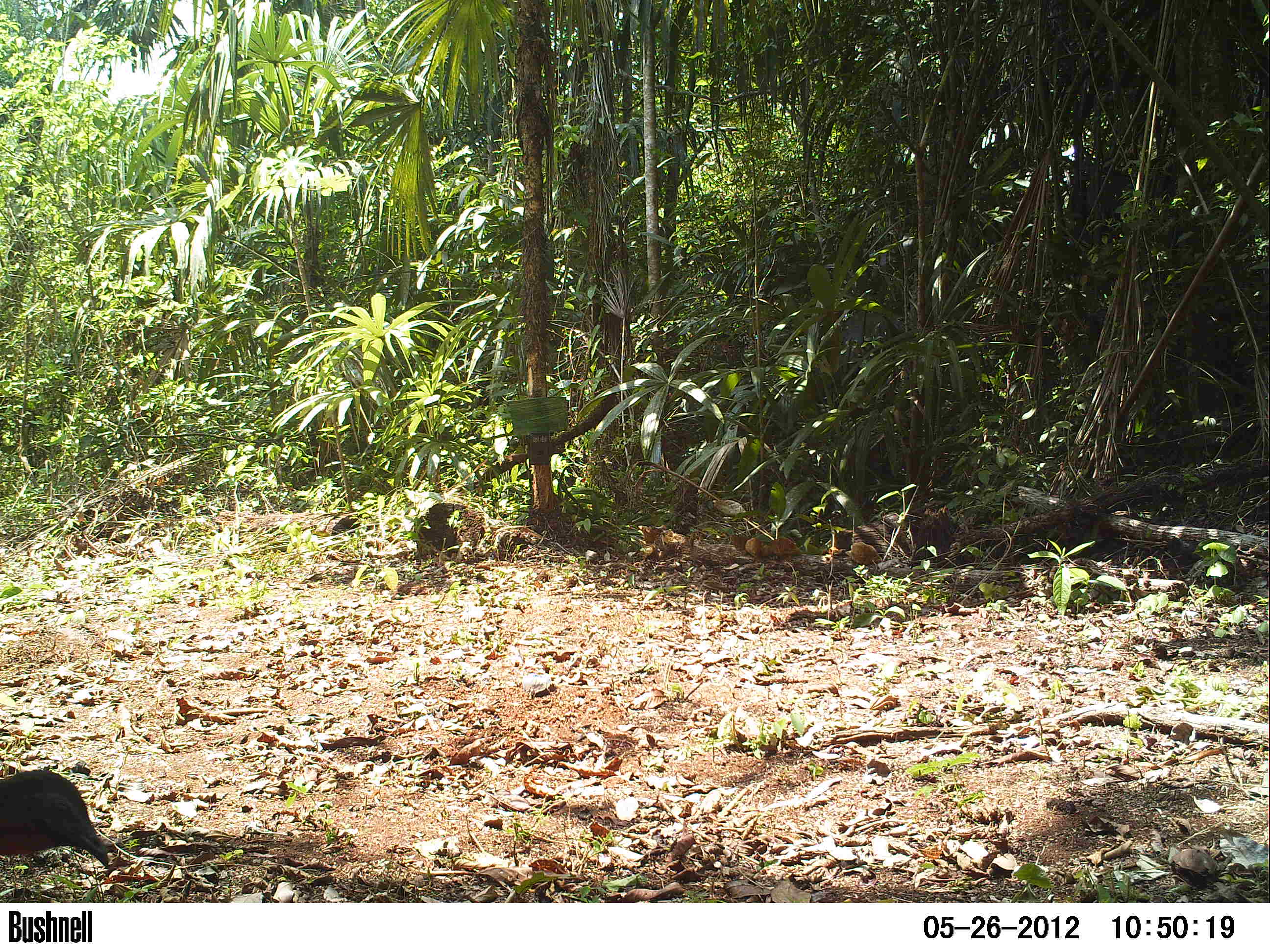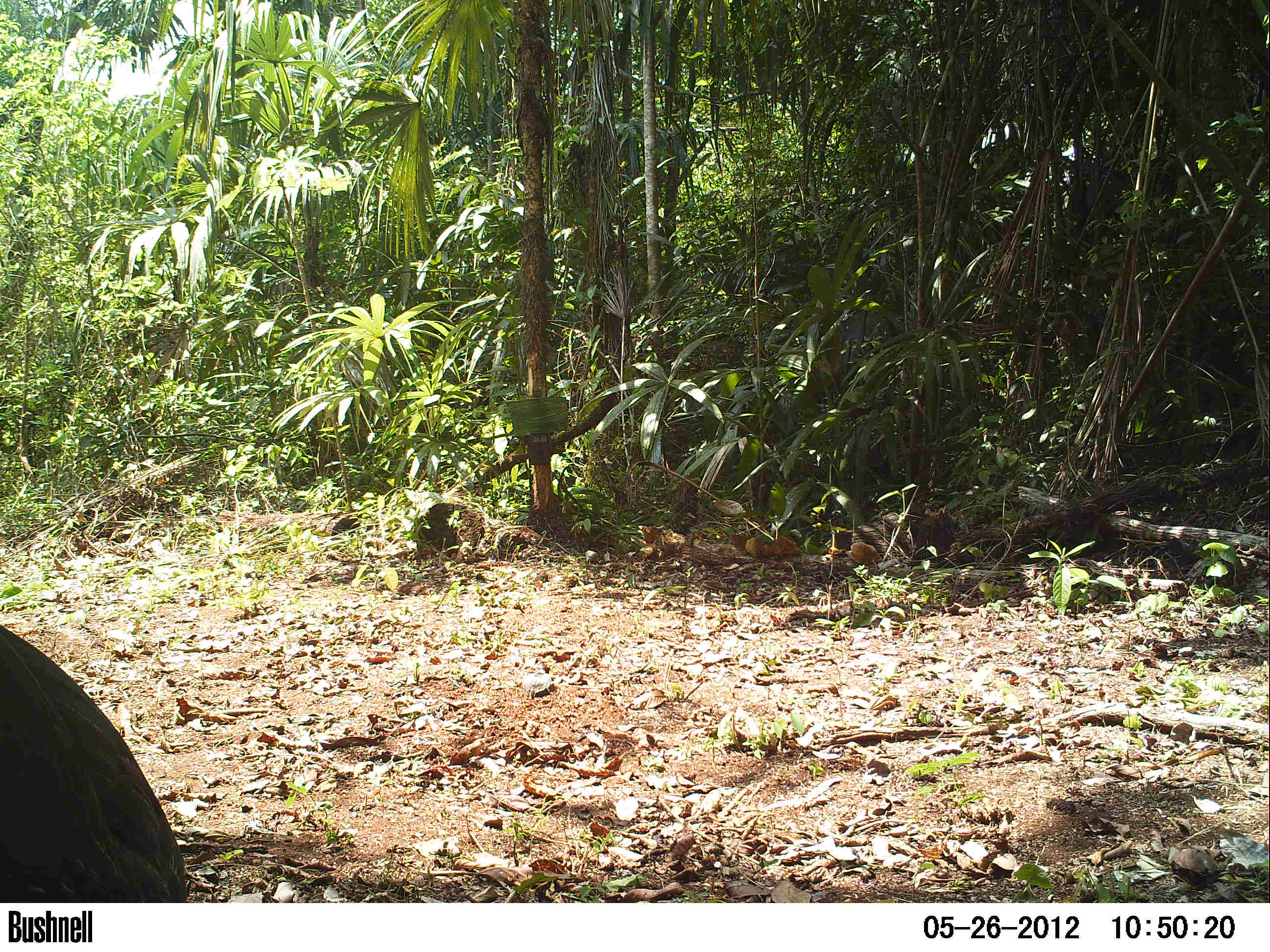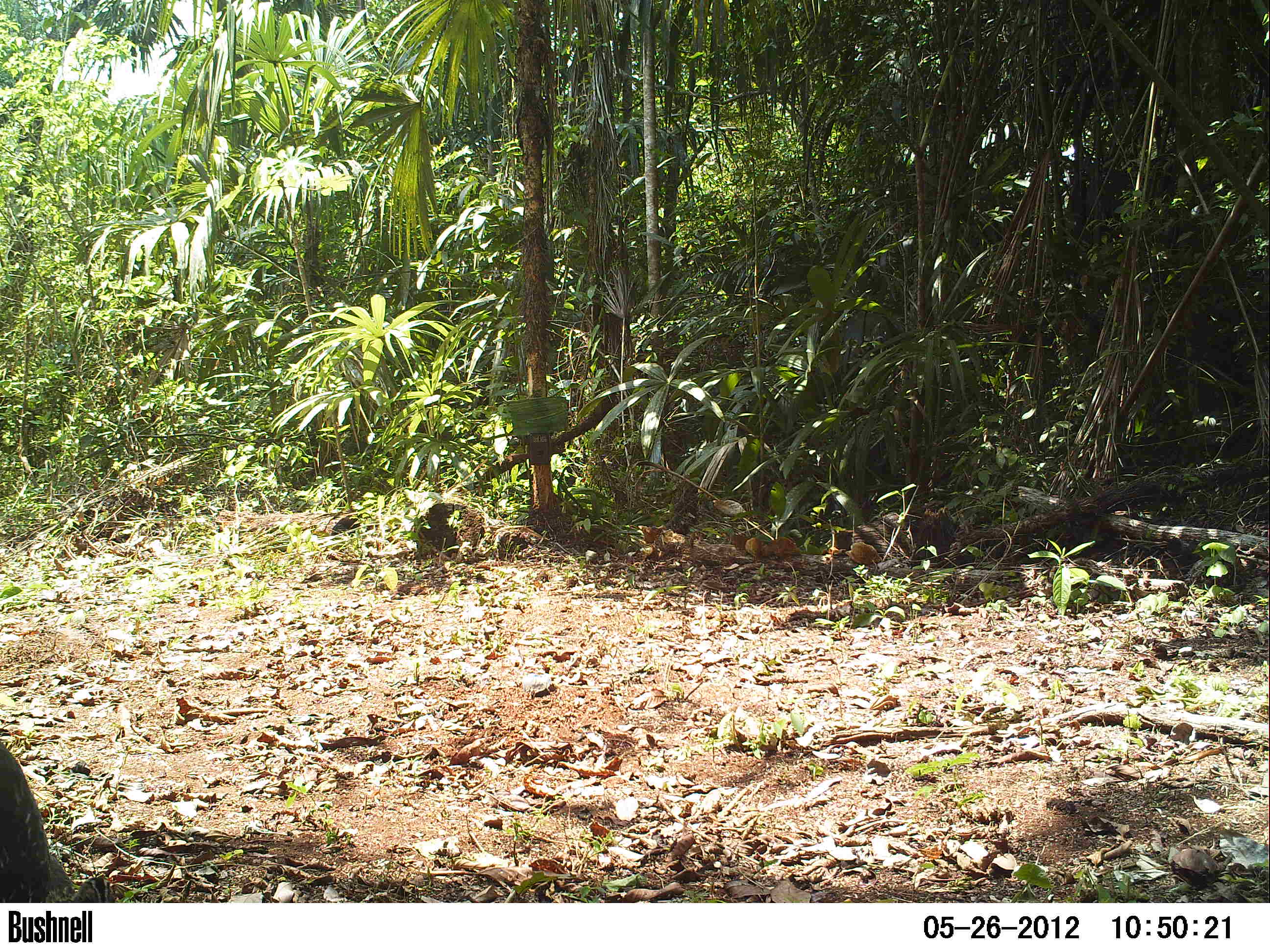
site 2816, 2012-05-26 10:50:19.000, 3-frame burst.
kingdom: Animalia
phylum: Chordata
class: Aves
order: Galliformes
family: Cracidae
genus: Penelope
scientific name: Penelope purpurascens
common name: crested guan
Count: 1.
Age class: adult.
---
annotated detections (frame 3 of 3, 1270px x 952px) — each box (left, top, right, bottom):
penelope purpurascens: (0, 741, 118, 903)